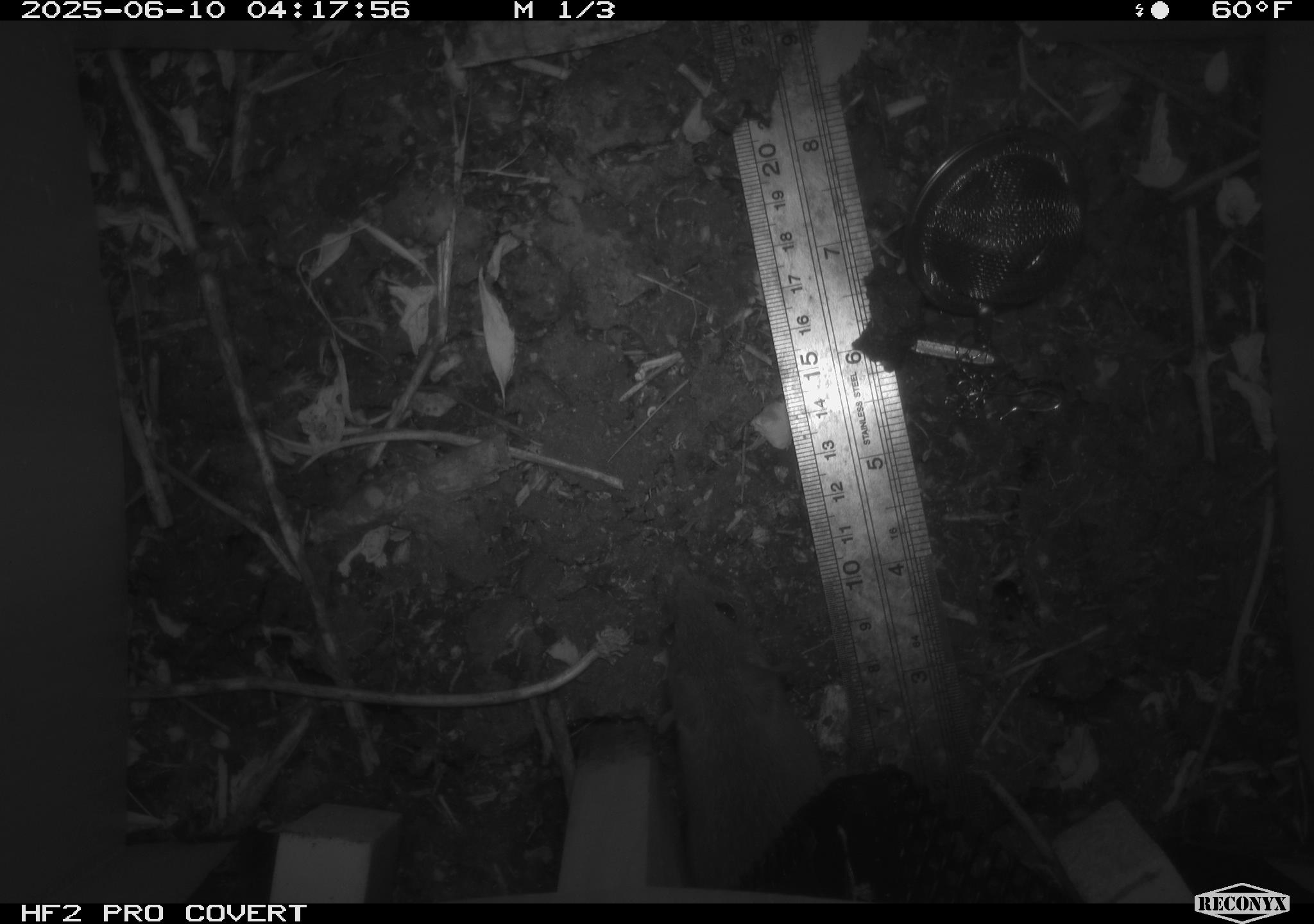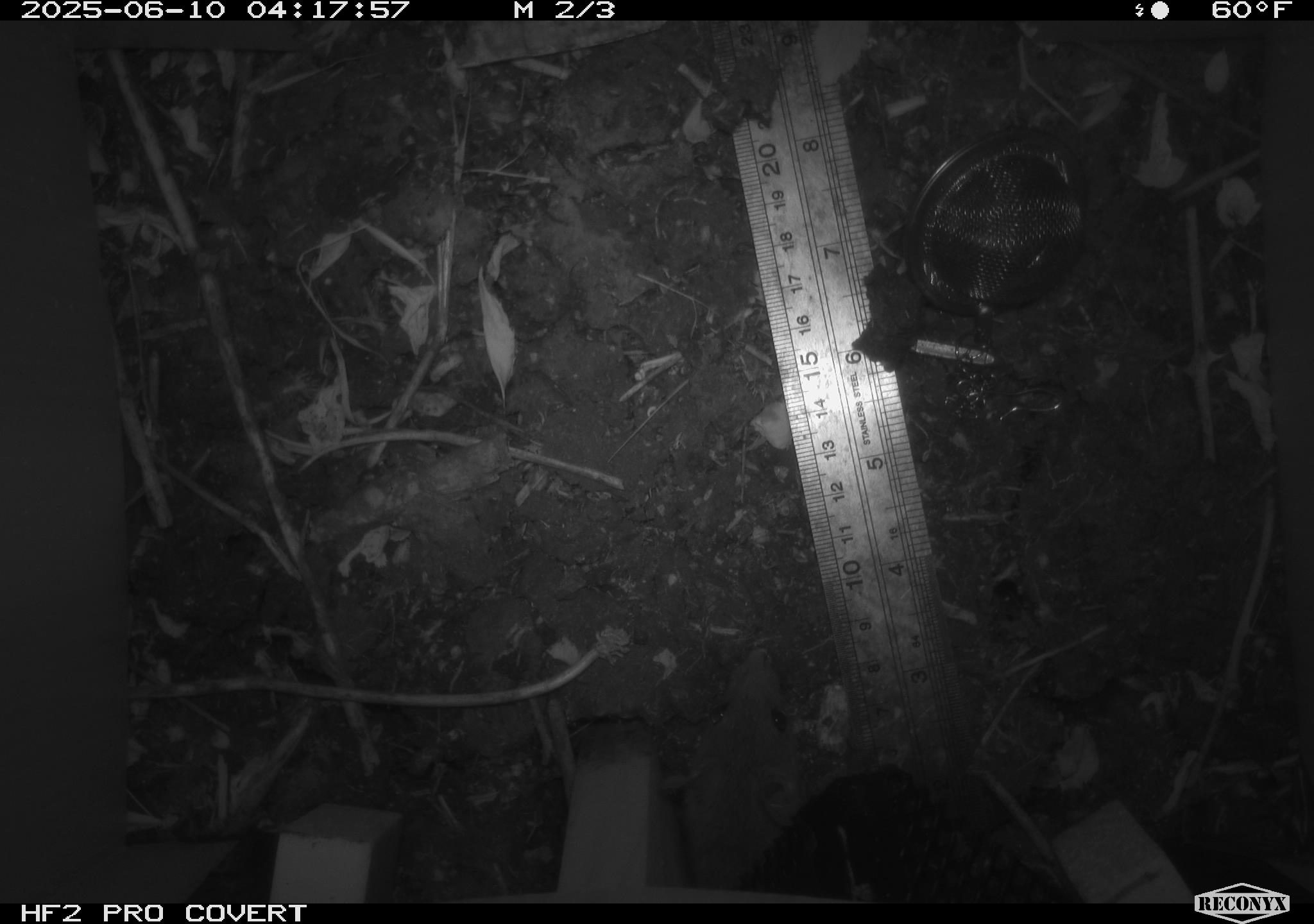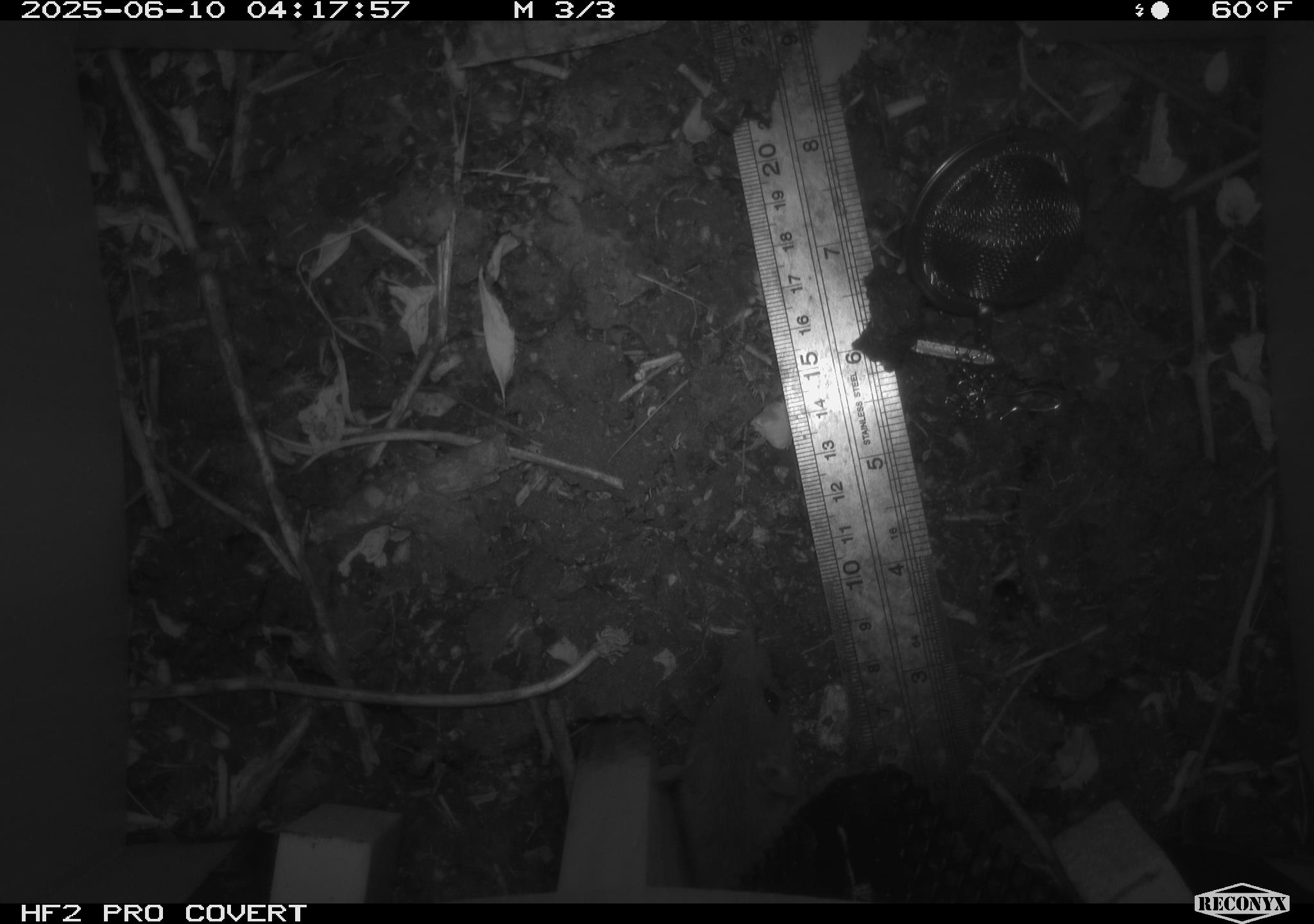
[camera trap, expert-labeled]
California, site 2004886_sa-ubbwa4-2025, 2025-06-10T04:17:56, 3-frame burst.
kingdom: Animalia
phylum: Chordata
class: Mammalia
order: Rodentia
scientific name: Rodentia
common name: rodent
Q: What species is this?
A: Rodent (Rodentia).